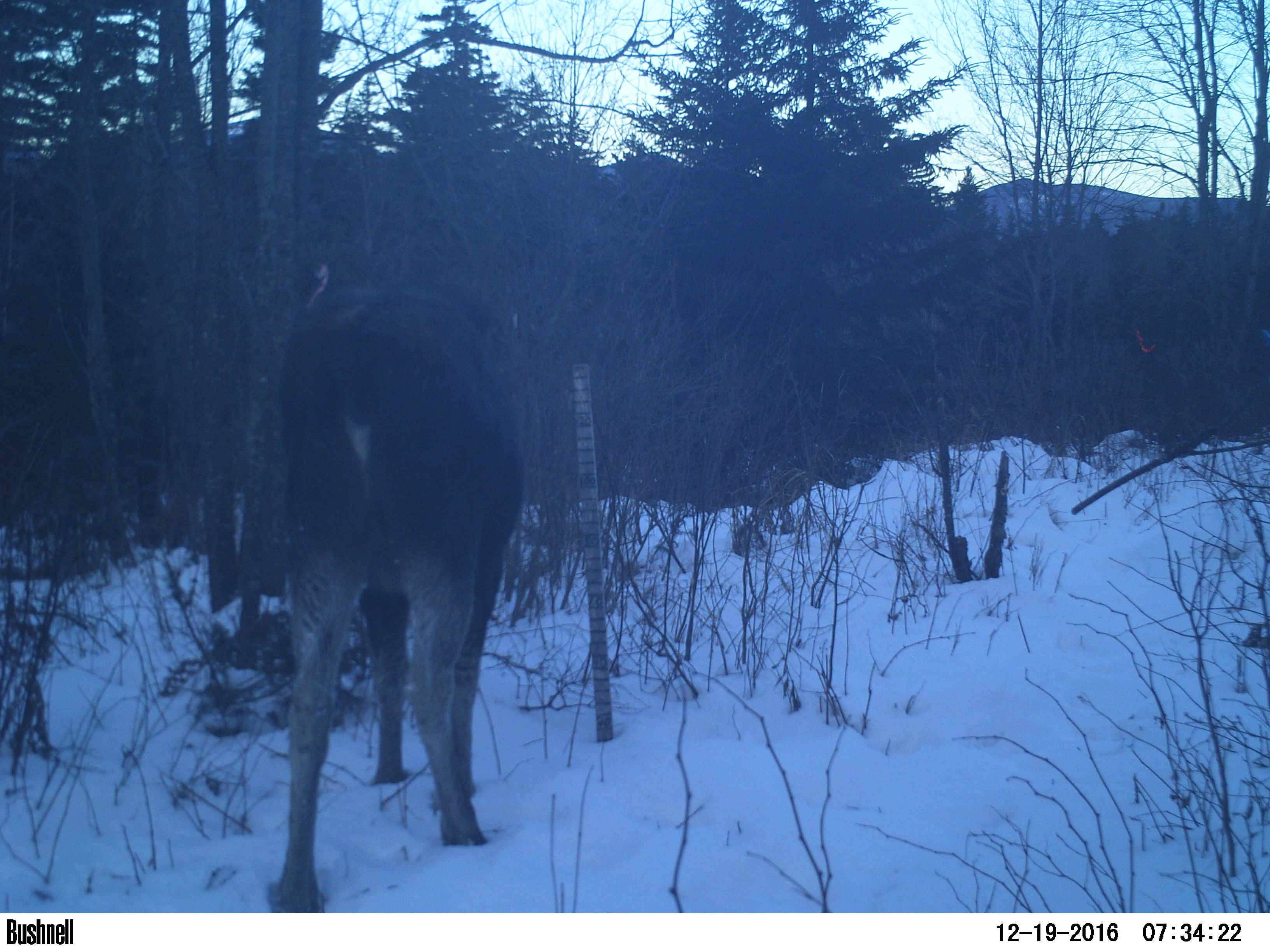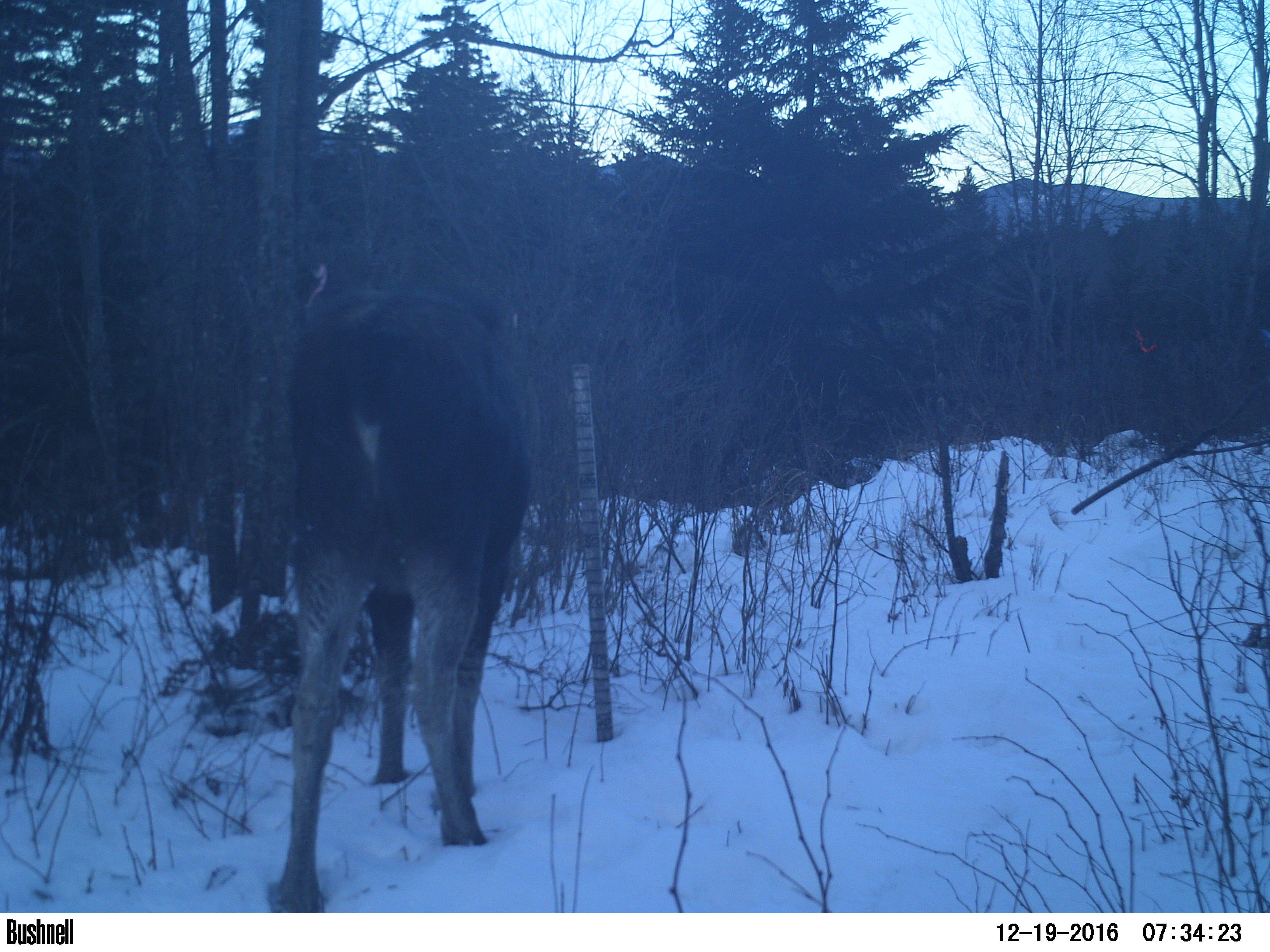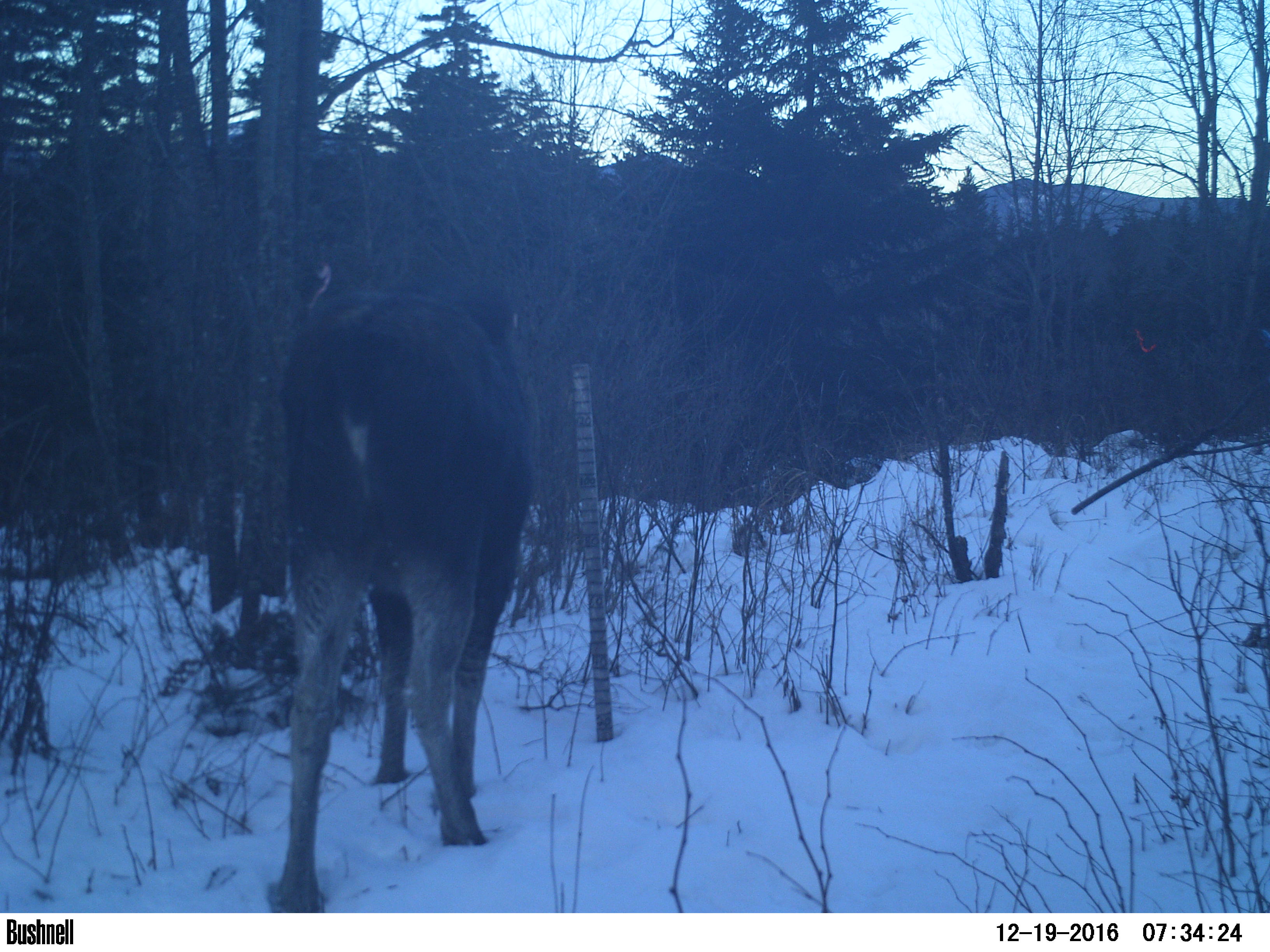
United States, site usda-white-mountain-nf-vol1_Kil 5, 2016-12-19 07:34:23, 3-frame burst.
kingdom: Animalia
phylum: Chordata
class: Mammalia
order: Artiodactyla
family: Cervidae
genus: Alces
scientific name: Alces alces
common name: moose